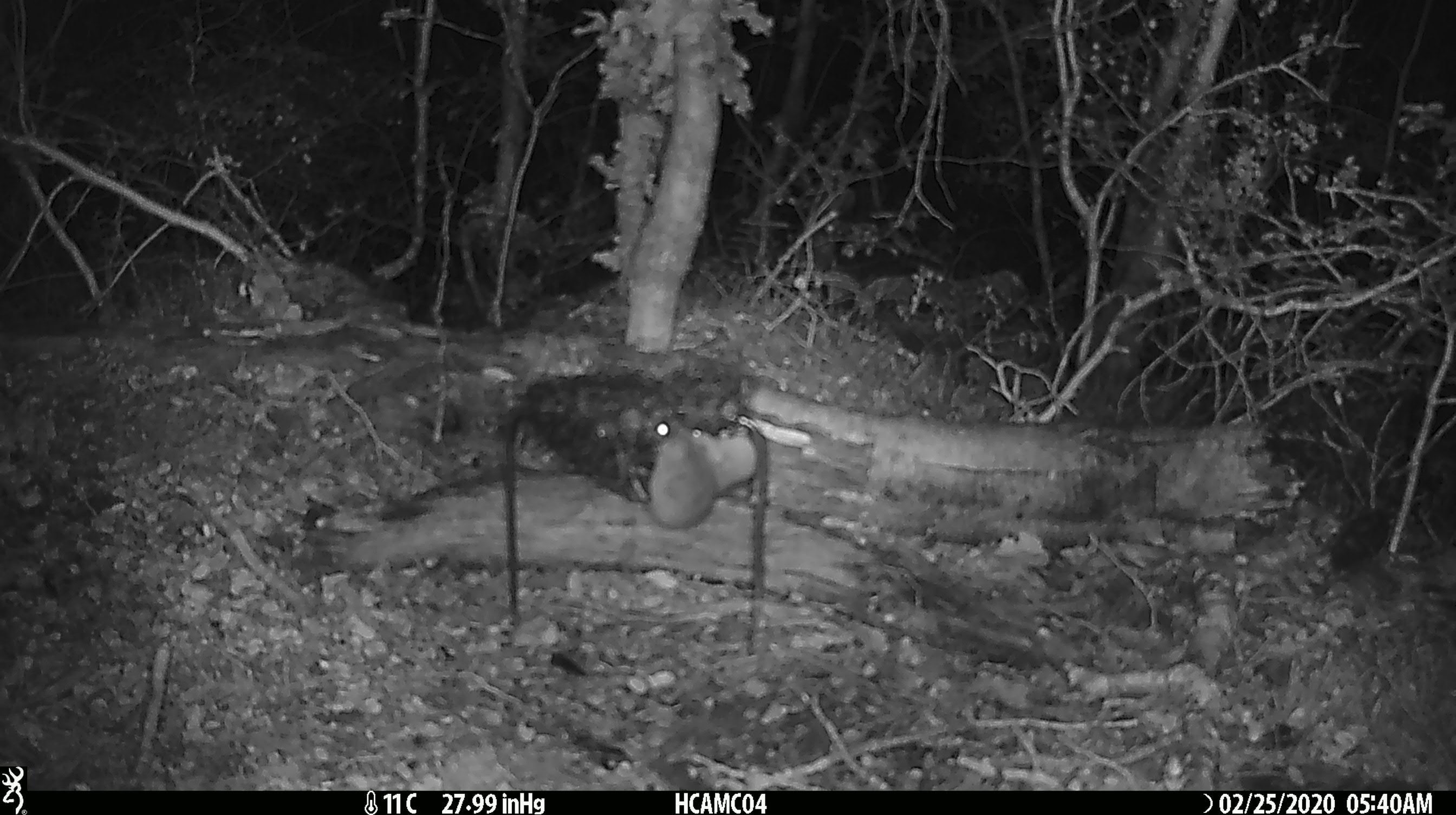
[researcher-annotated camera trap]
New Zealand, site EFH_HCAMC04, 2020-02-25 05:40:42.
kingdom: Animalia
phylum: Chordata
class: Mammalia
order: Rodentia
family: Muridae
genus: Mus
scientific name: Mus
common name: mouse